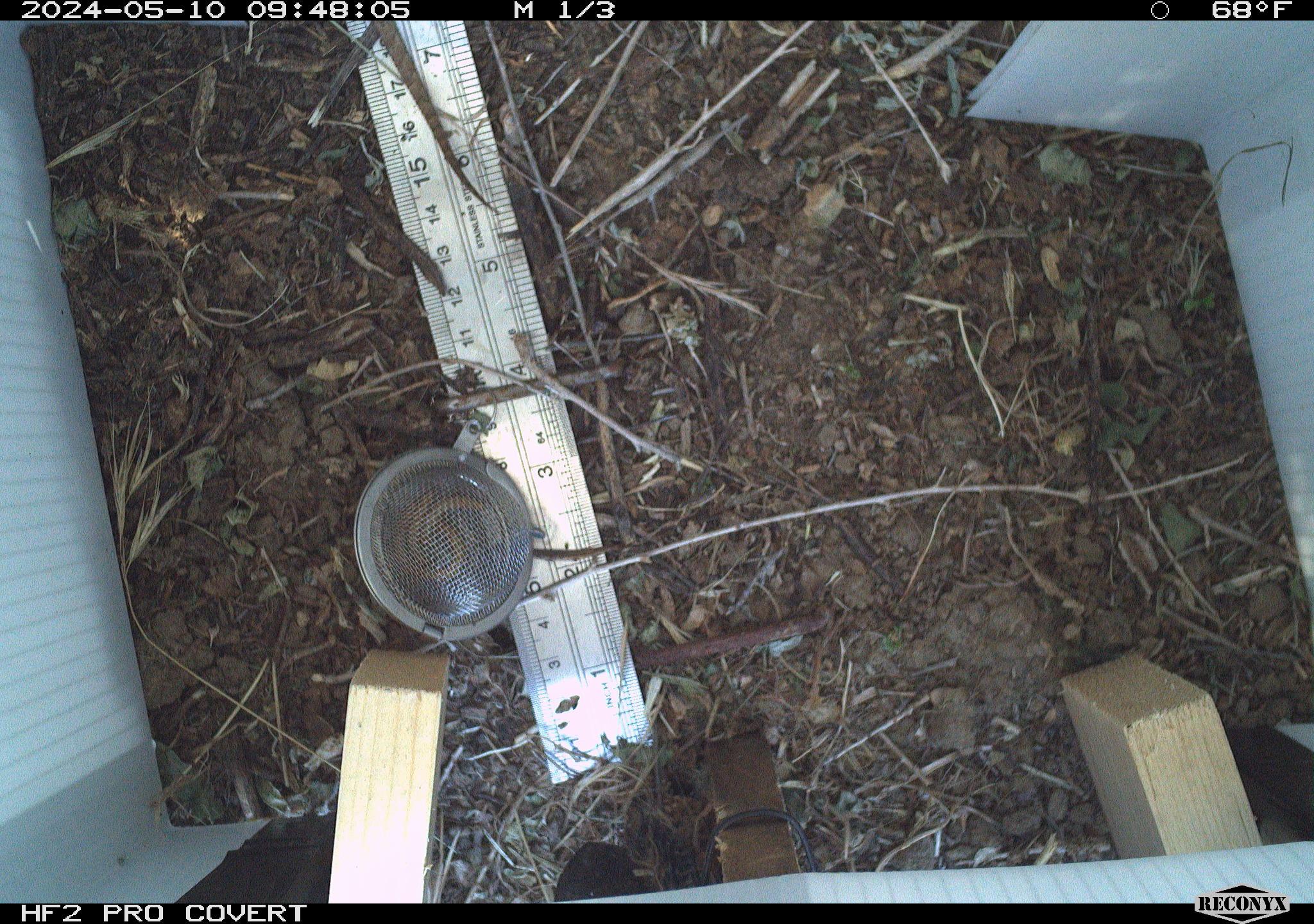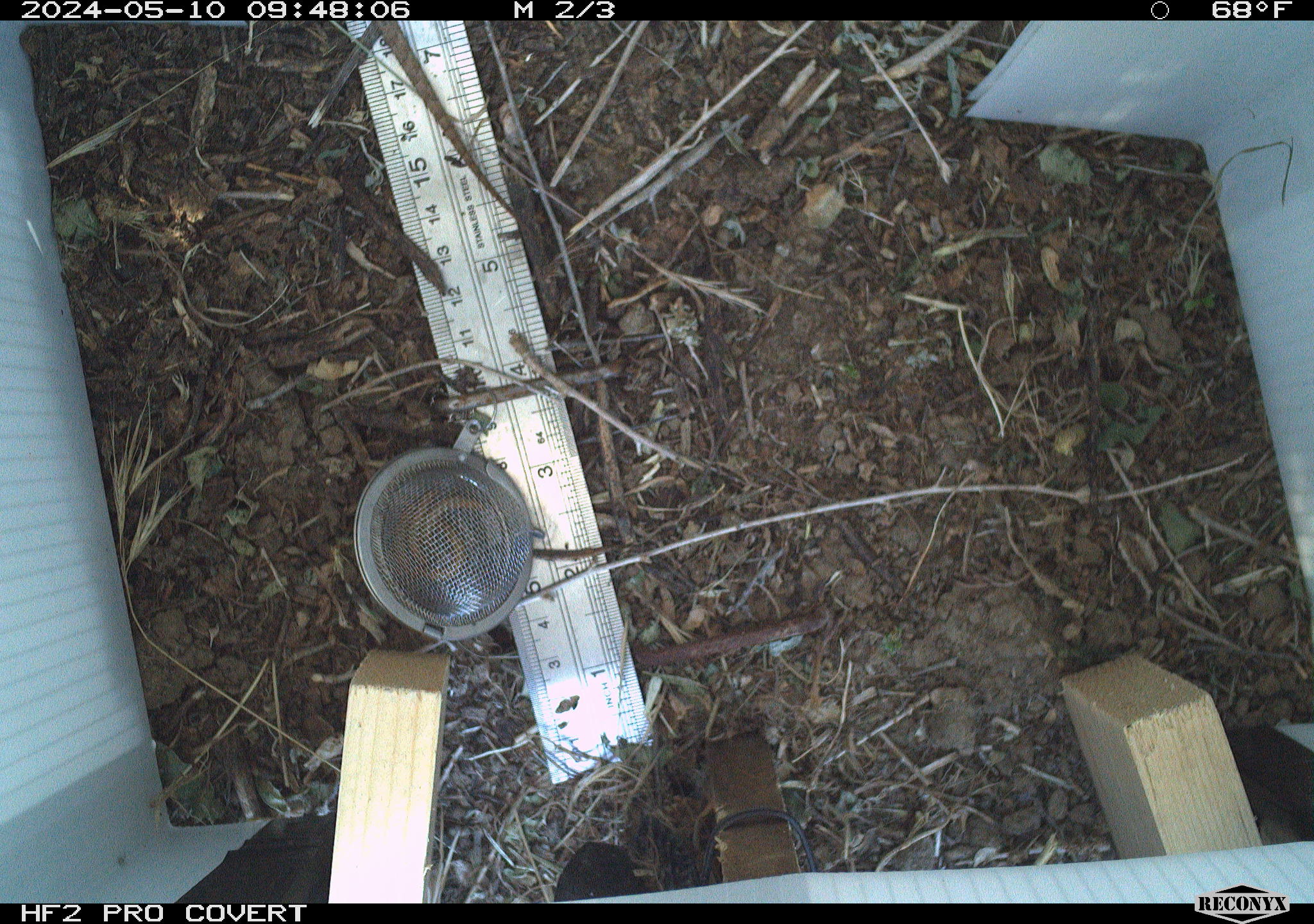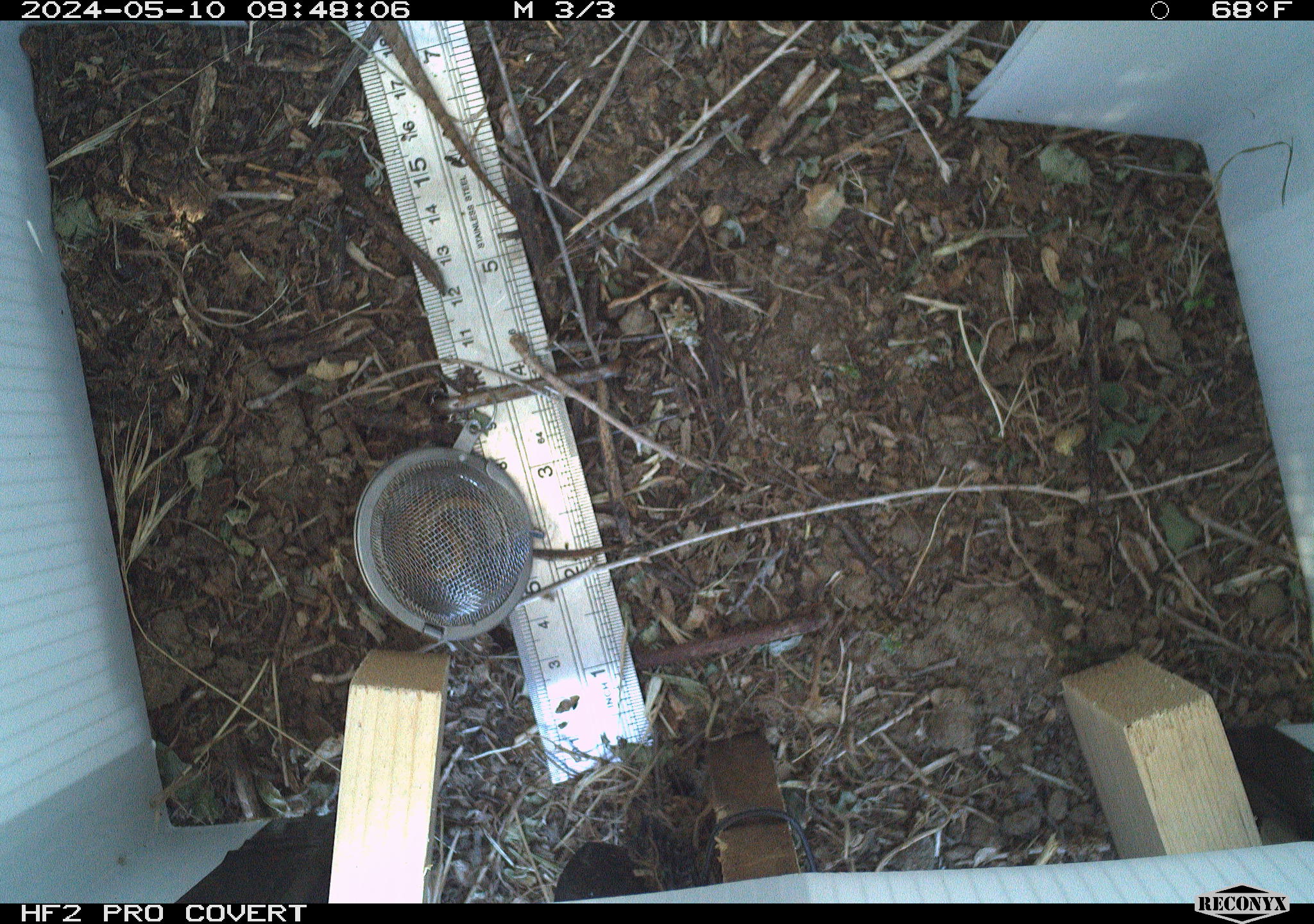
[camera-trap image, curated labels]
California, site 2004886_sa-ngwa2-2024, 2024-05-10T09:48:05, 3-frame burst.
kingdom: Animalia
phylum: Chordata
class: Reptilia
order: Squamata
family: Phrynosomatidae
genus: Sceloporus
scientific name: Sceloporus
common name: spiny lizards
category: sceloporus species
Sceloporus species (spiny lizards) (Sceloporus).